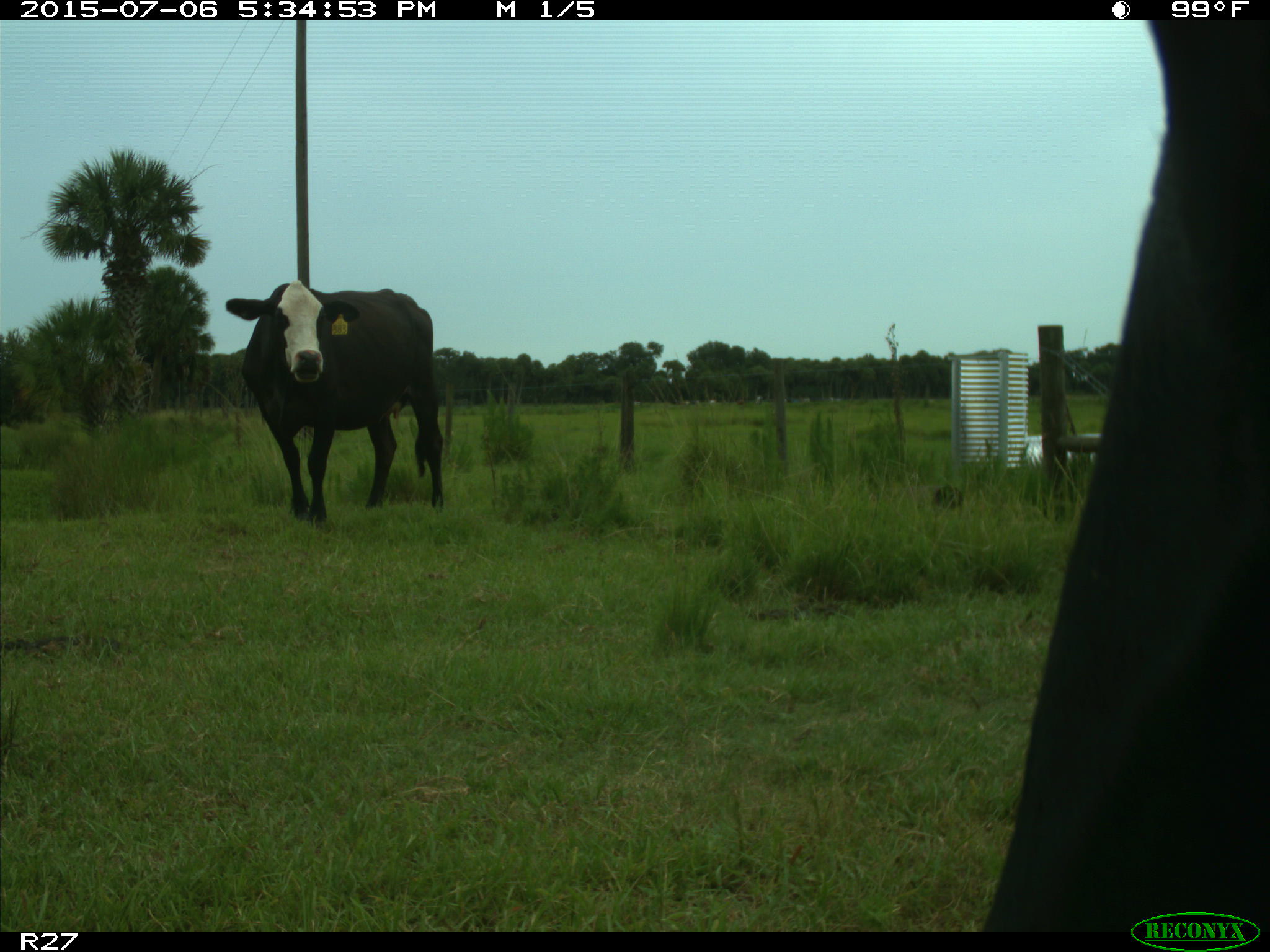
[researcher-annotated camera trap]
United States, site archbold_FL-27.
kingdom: Animalia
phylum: Chordata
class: Mammalia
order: Artiodactyla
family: Bovidae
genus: Bos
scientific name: Bos taurus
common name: domestic cow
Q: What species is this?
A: Bos taurus (domestic cow).